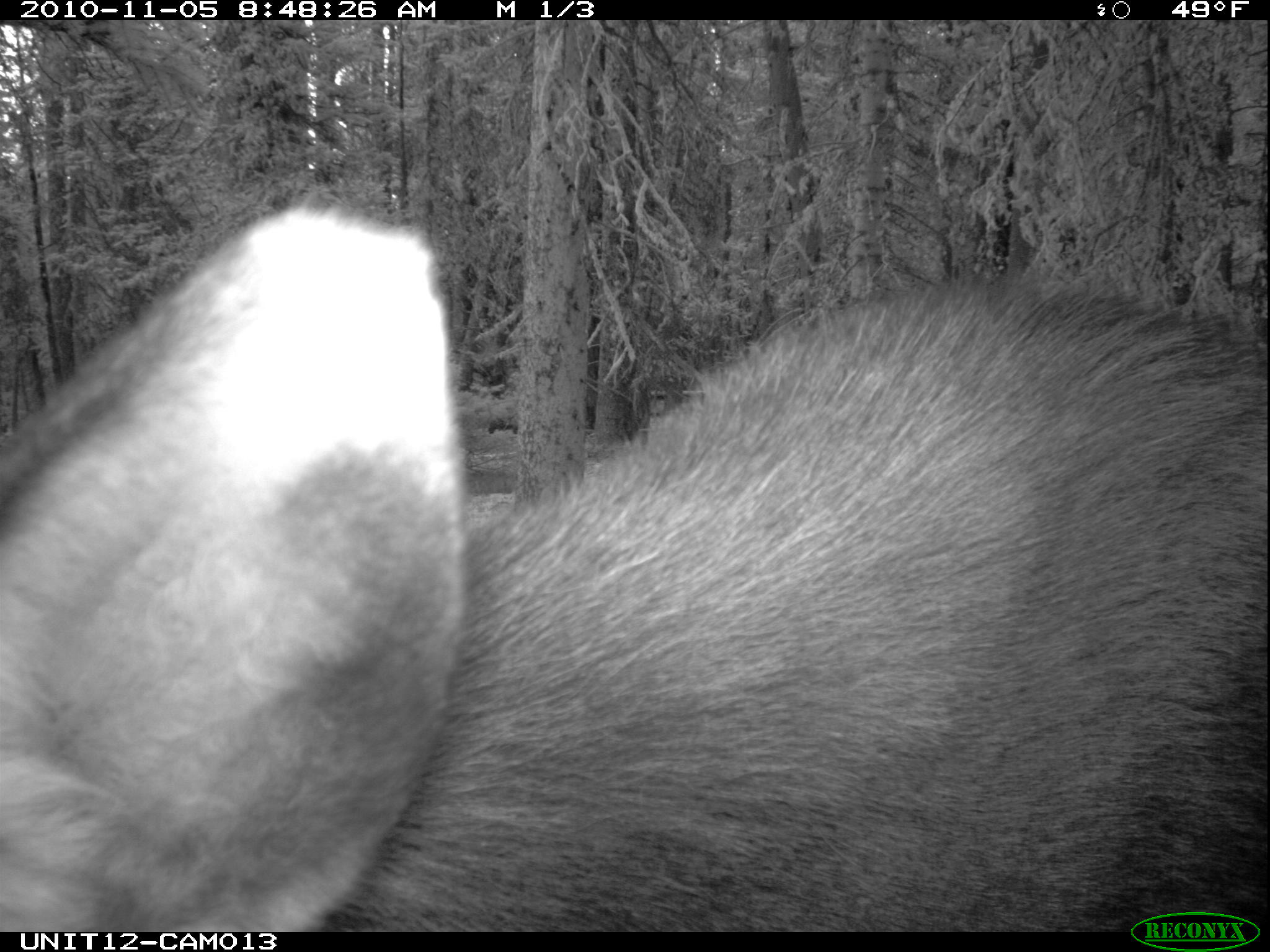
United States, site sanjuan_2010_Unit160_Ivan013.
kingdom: Animalia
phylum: Chordata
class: Mammalia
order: Artiodactyla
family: Cervidae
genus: Alces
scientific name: Alces alces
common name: moose